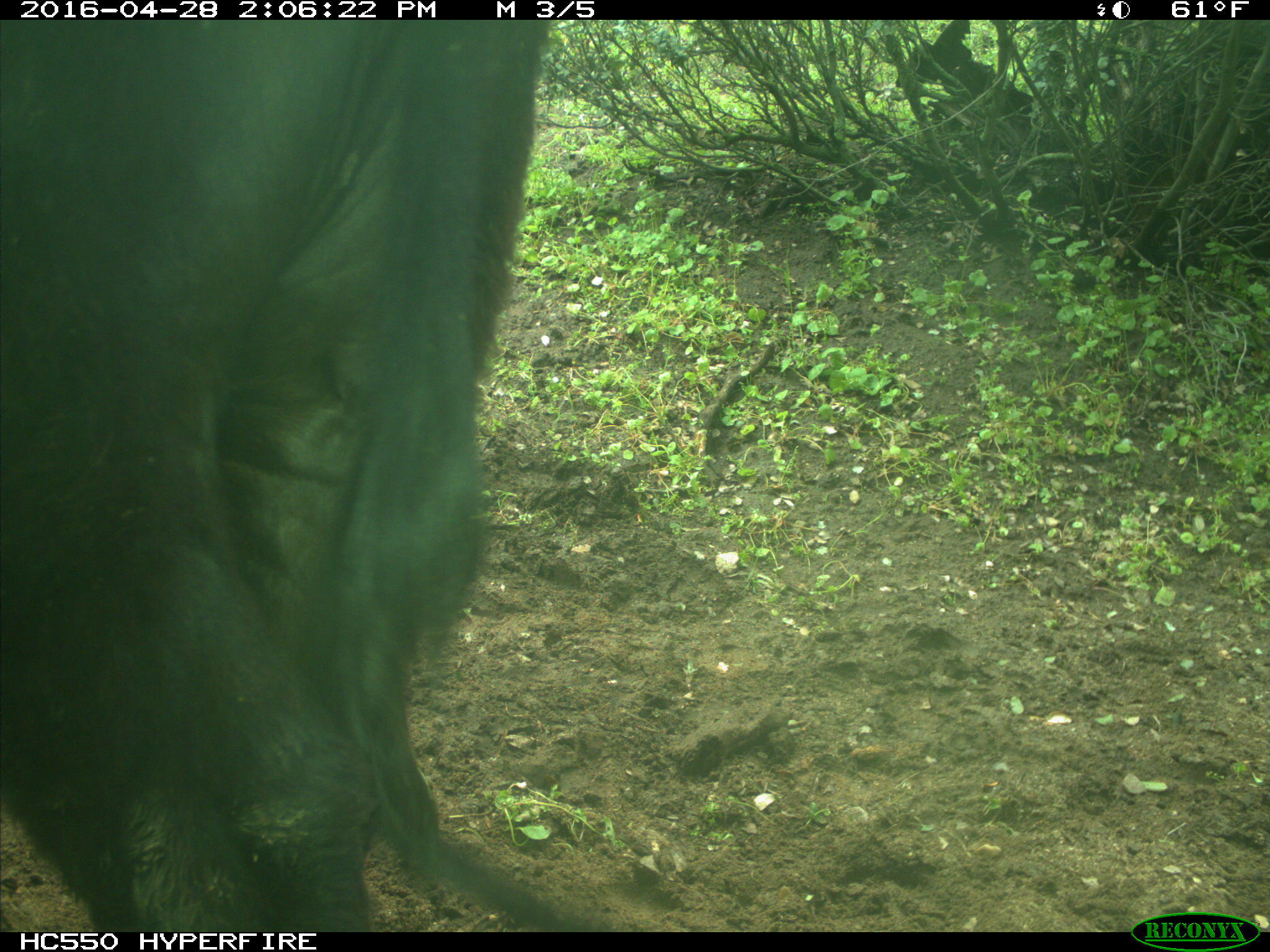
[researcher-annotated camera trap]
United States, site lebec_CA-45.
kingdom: Animalia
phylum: Chordata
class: Mammalia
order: Artiodactyla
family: Bovidae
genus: Bos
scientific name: Bos taurus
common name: domestic cow